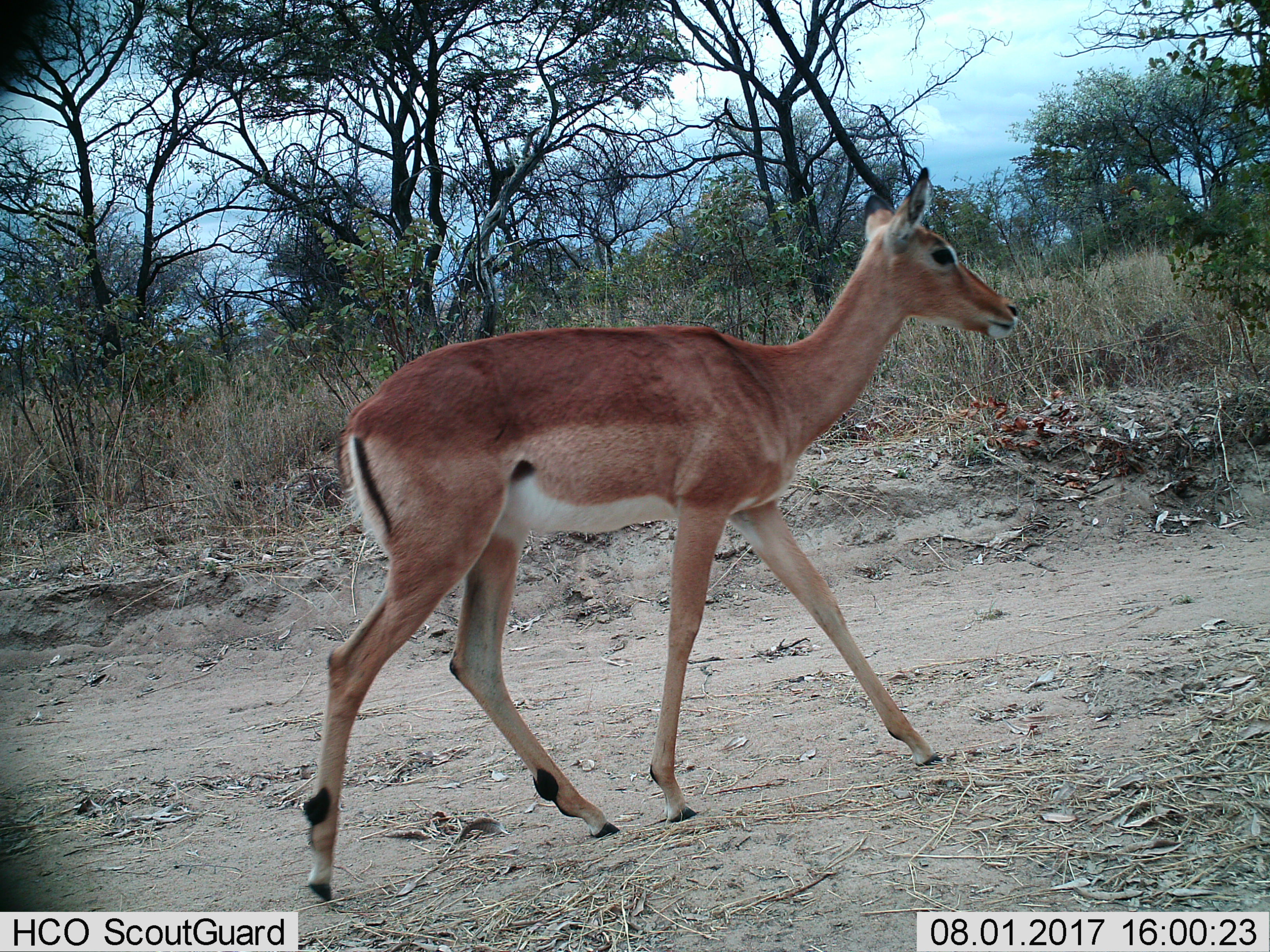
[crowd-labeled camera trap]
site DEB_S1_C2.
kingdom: Animalia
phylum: Chordata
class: Mammalia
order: Artiodactyla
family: Bovidae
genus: Aepyceros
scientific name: Aepyceros melampus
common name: impala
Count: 1.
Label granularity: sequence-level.